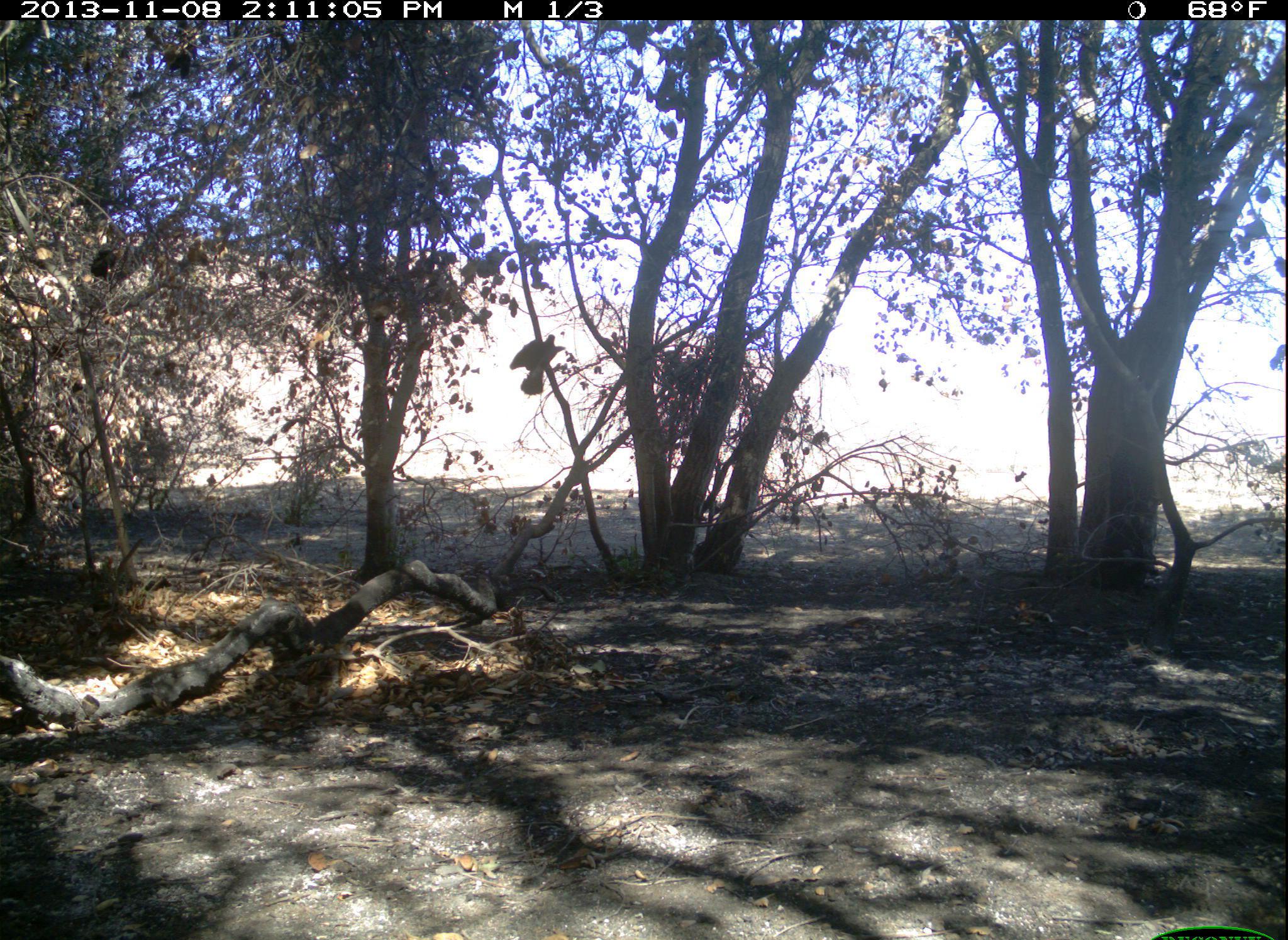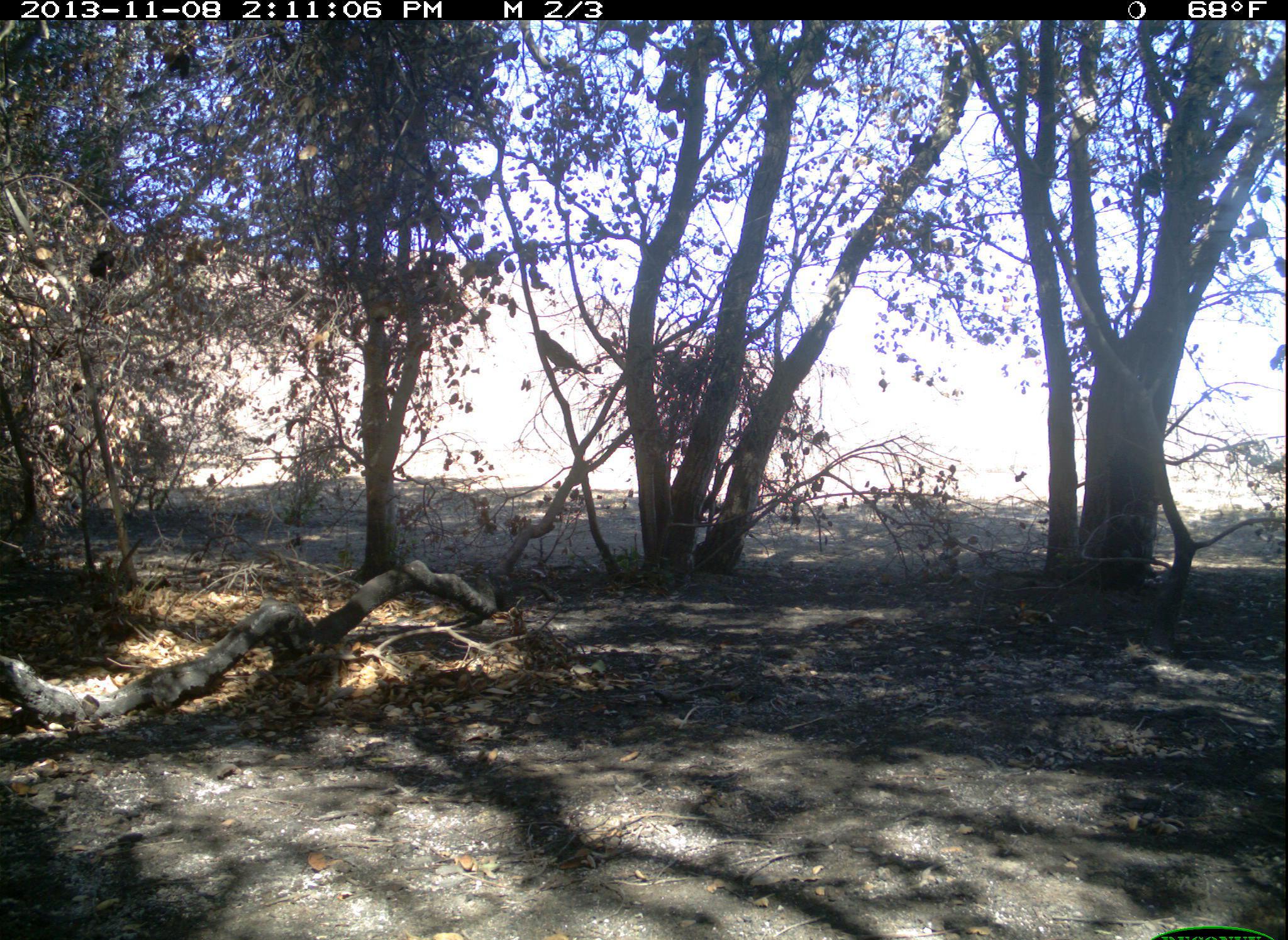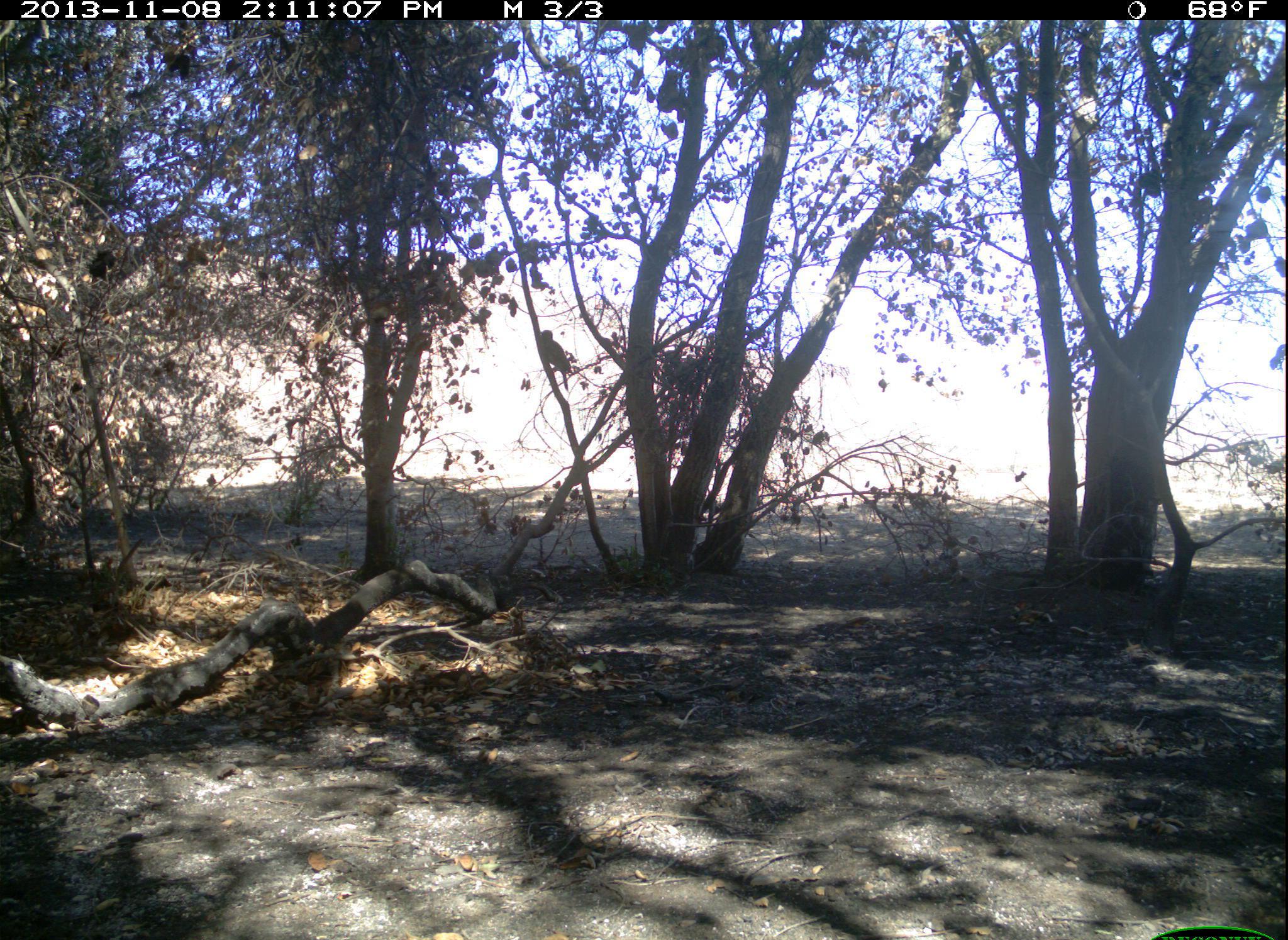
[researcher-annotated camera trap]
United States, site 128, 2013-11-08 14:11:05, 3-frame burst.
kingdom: Animalia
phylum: Chordata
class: Aves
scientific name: Aves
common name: bird